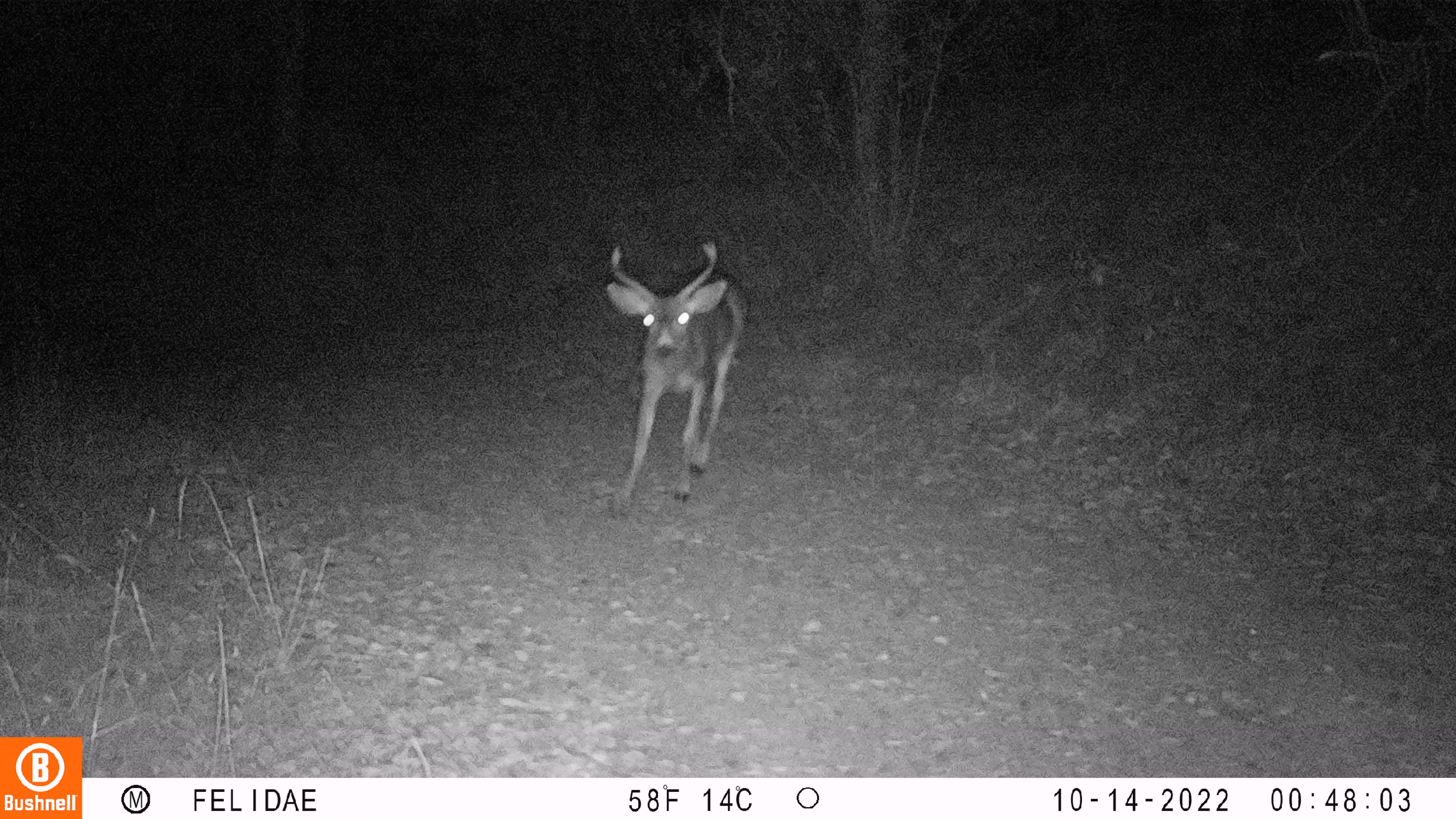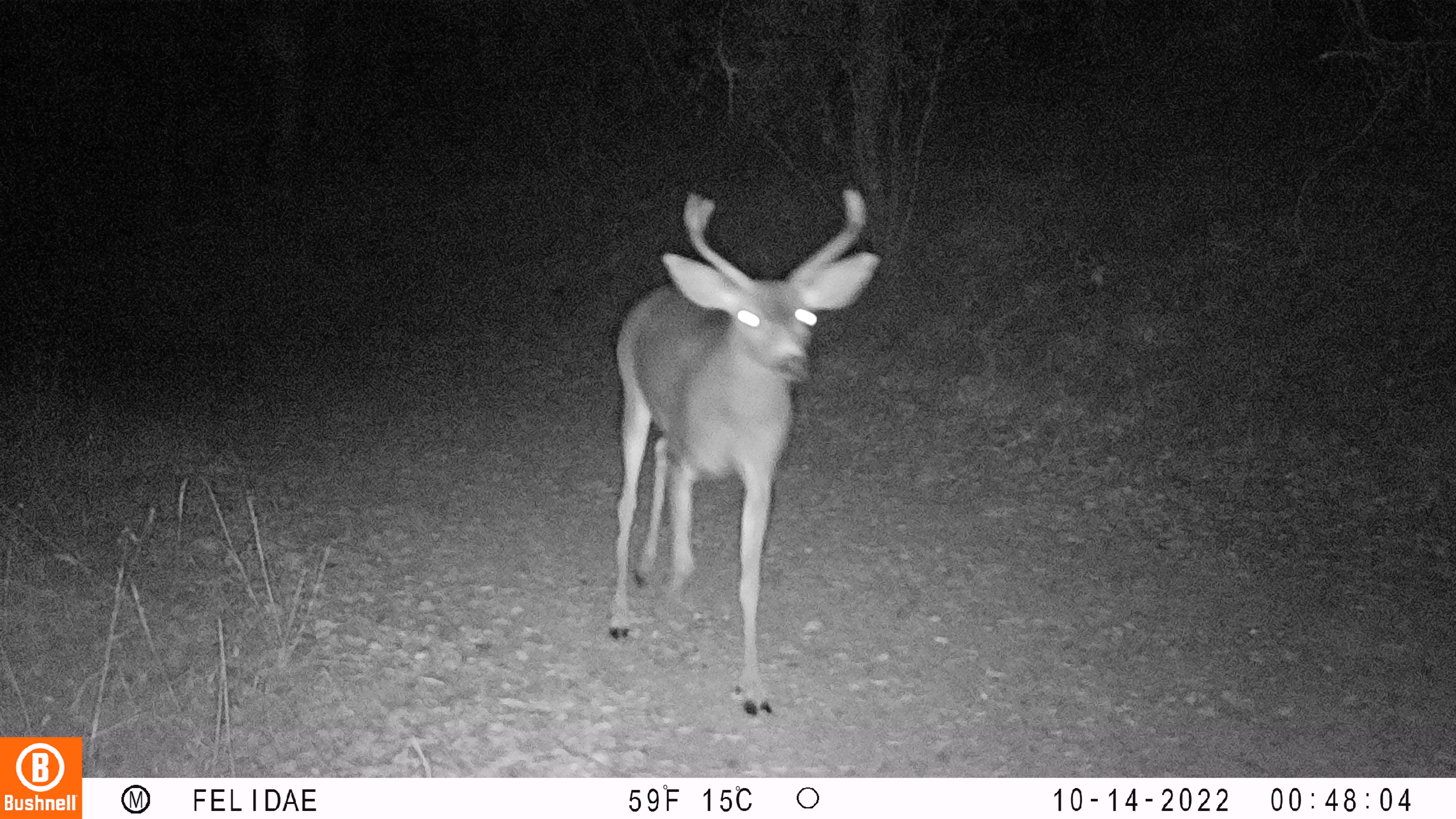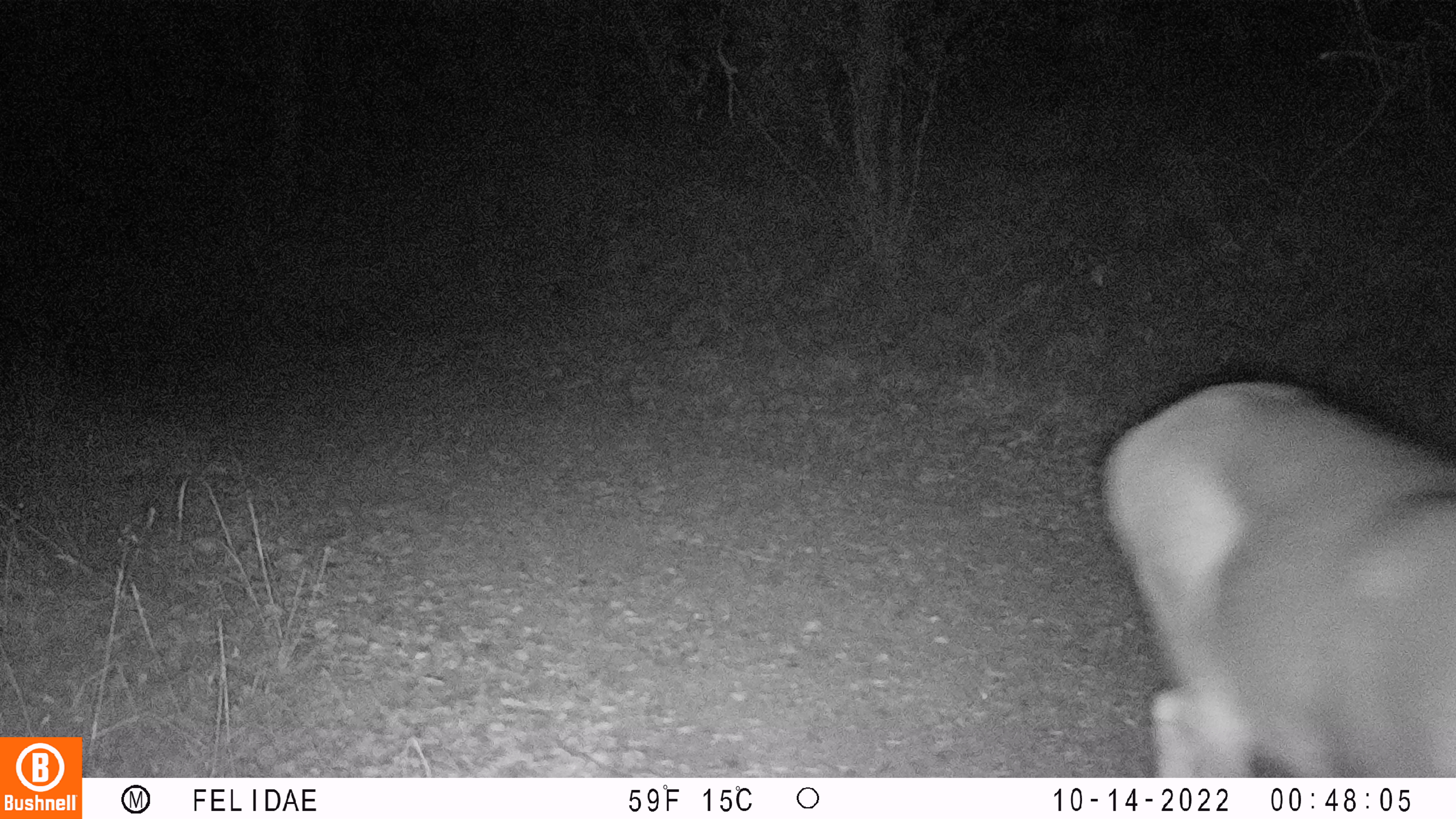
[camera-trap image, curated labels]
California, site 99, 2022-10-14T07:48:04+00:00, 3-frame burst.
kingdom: Animalia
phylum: Chordata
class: Mammalia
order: Artiodactyla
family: Cervidae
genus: Odocoileus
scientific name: Odocoileus hemionus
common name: mule deer